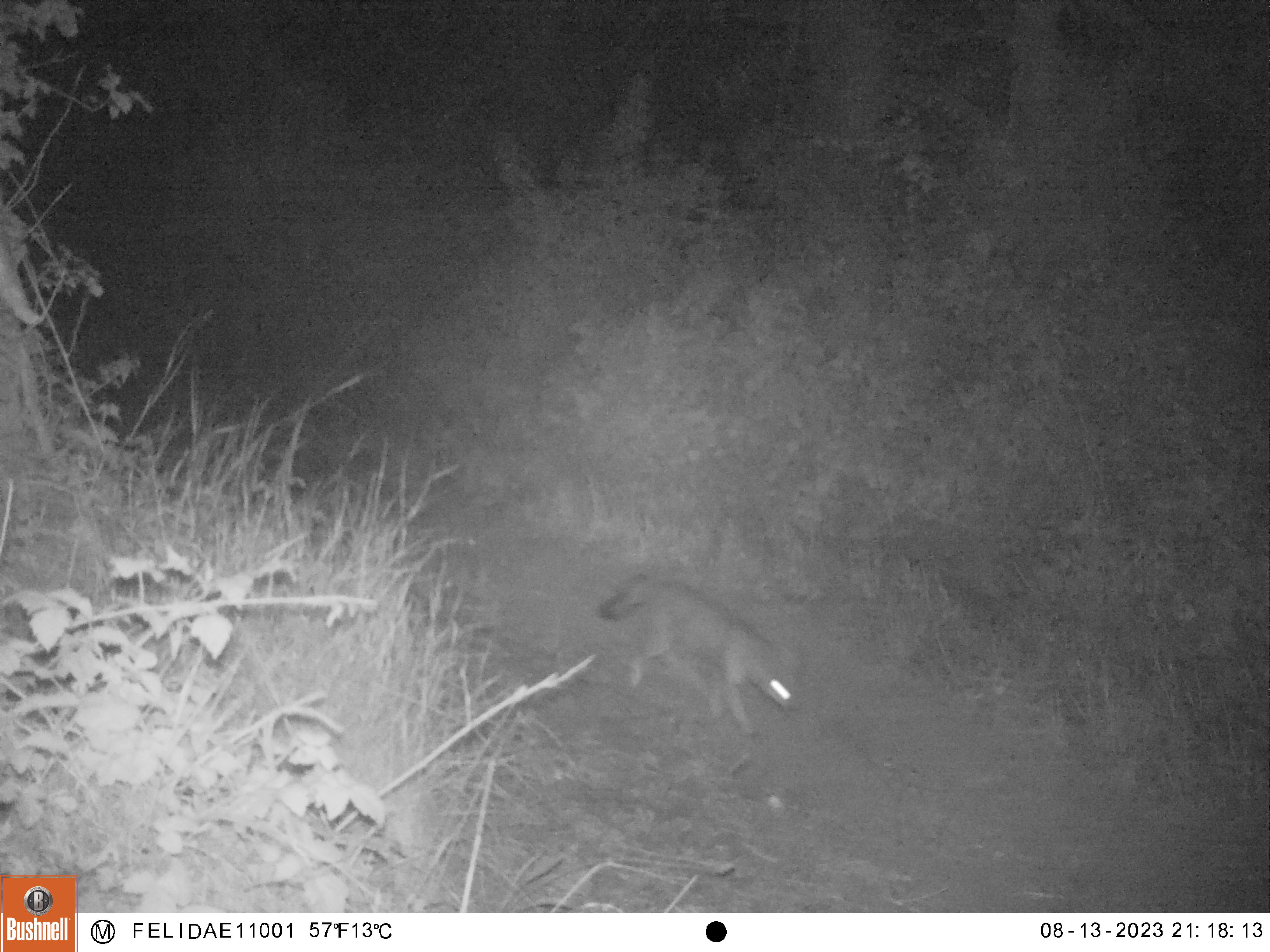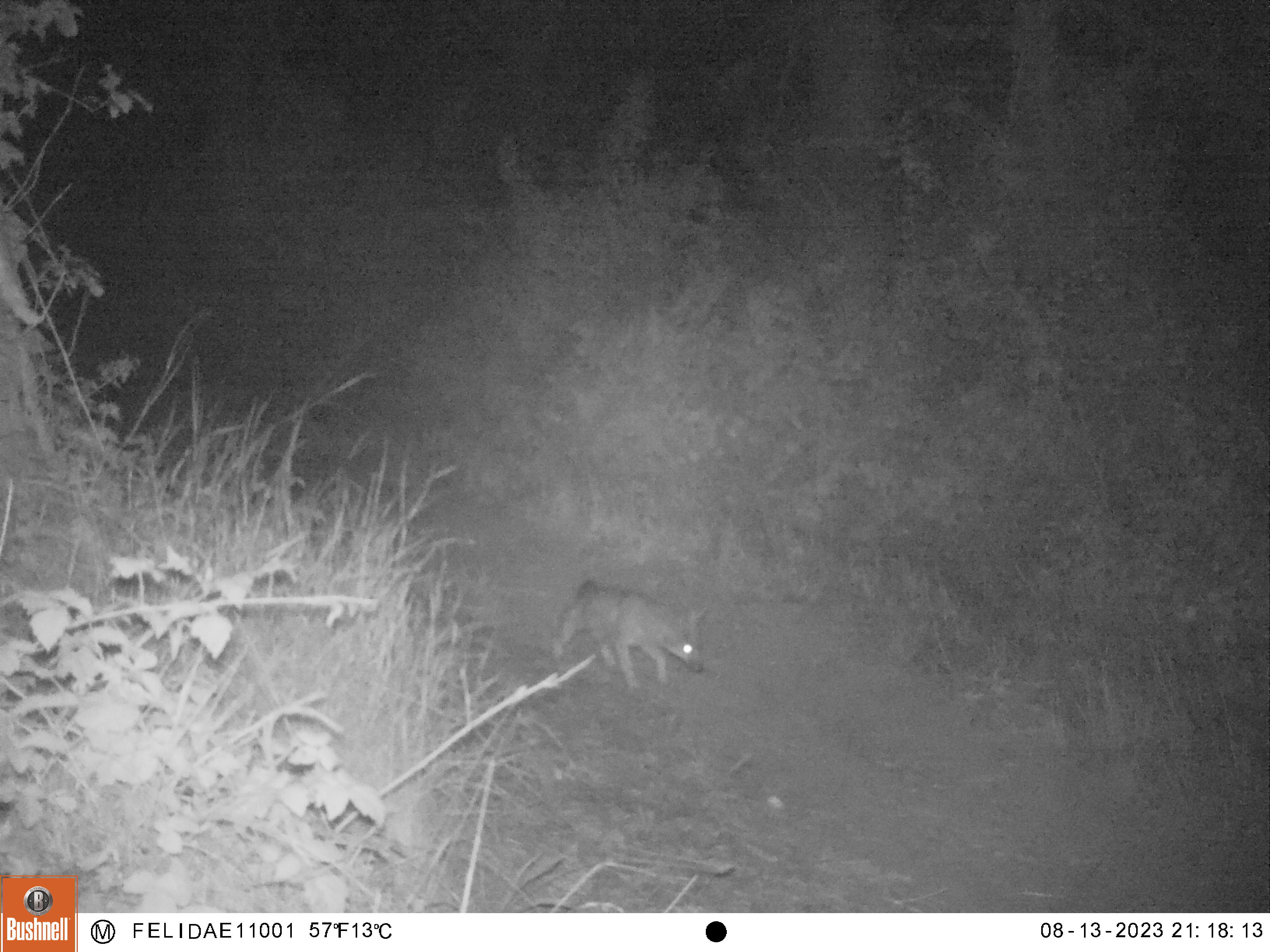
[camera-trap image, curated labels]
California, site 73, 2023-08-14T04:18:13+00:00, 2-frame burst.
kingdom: Animalia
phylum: Chordata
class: Mammalia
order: Carnivora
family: Canidae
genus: Urocyon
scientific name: Urocyon cinereoargenteus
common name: gray fox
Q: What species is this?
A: Gray fox (Urocyon cinereoargenteus).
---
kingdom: Animalia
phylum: Chordata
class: Mammalia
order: Carnivora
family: Canidae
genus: Canis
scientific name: Canis latrans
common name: coyote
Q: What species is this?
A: Coyote (Canis latrans).